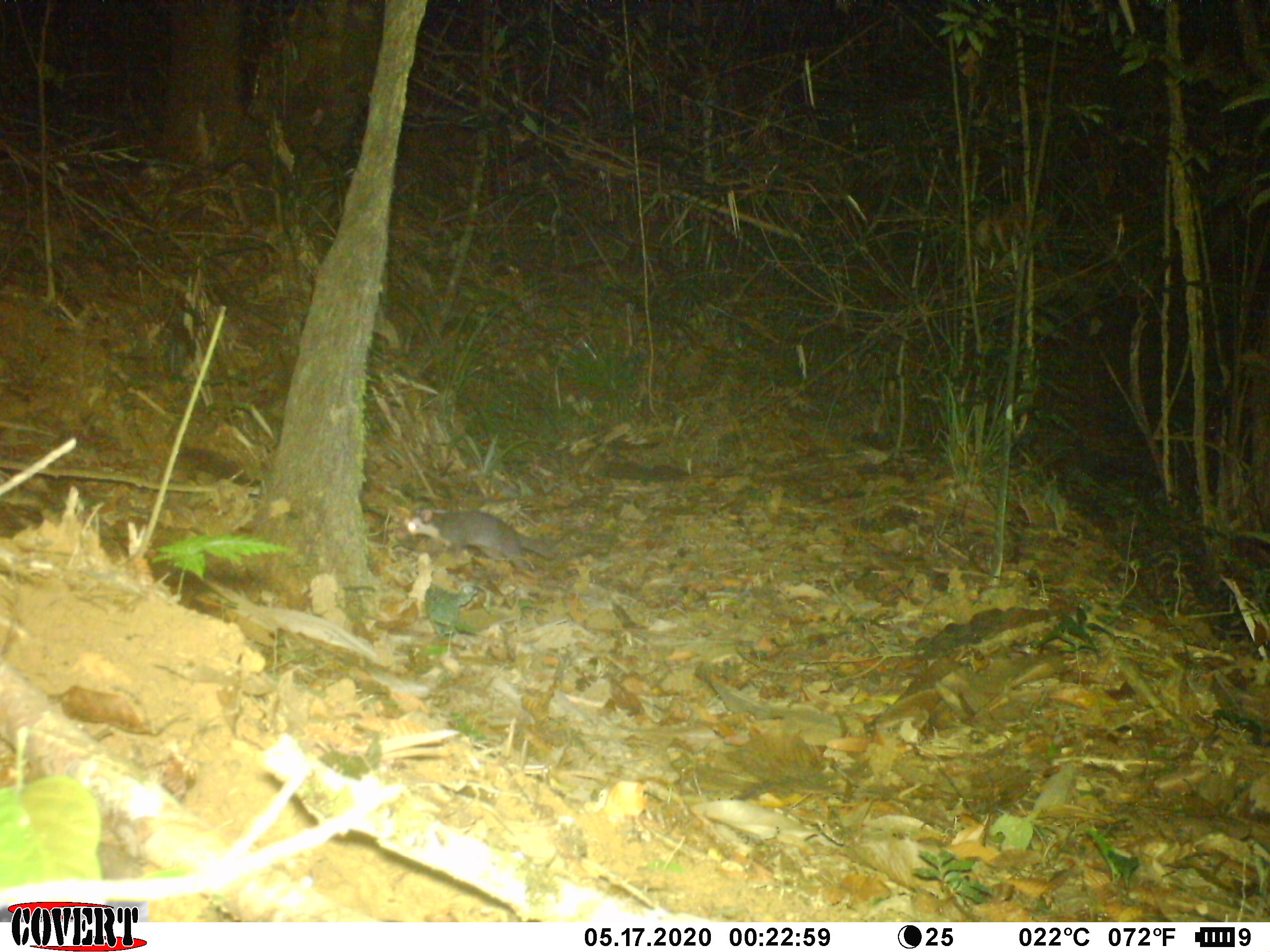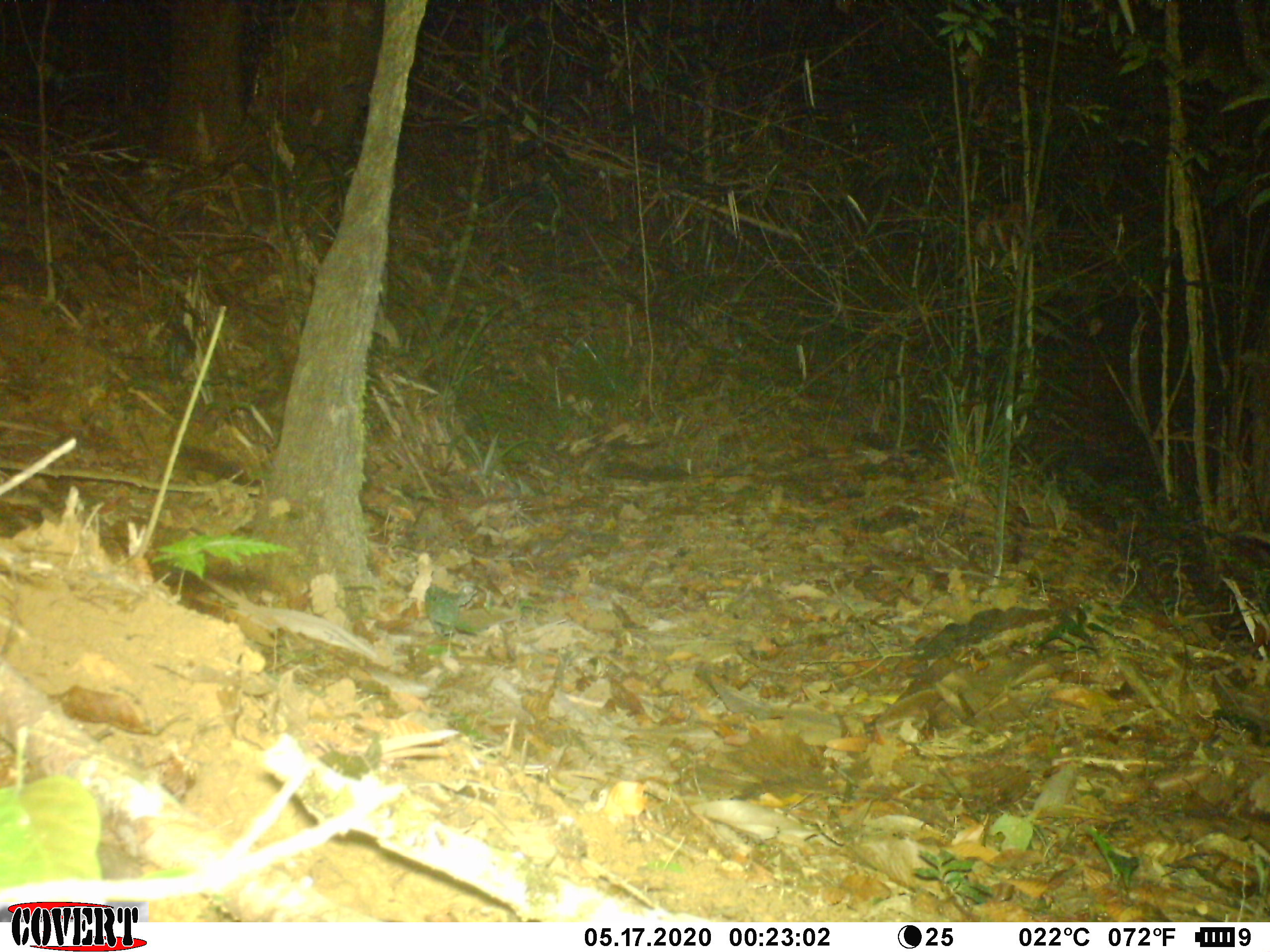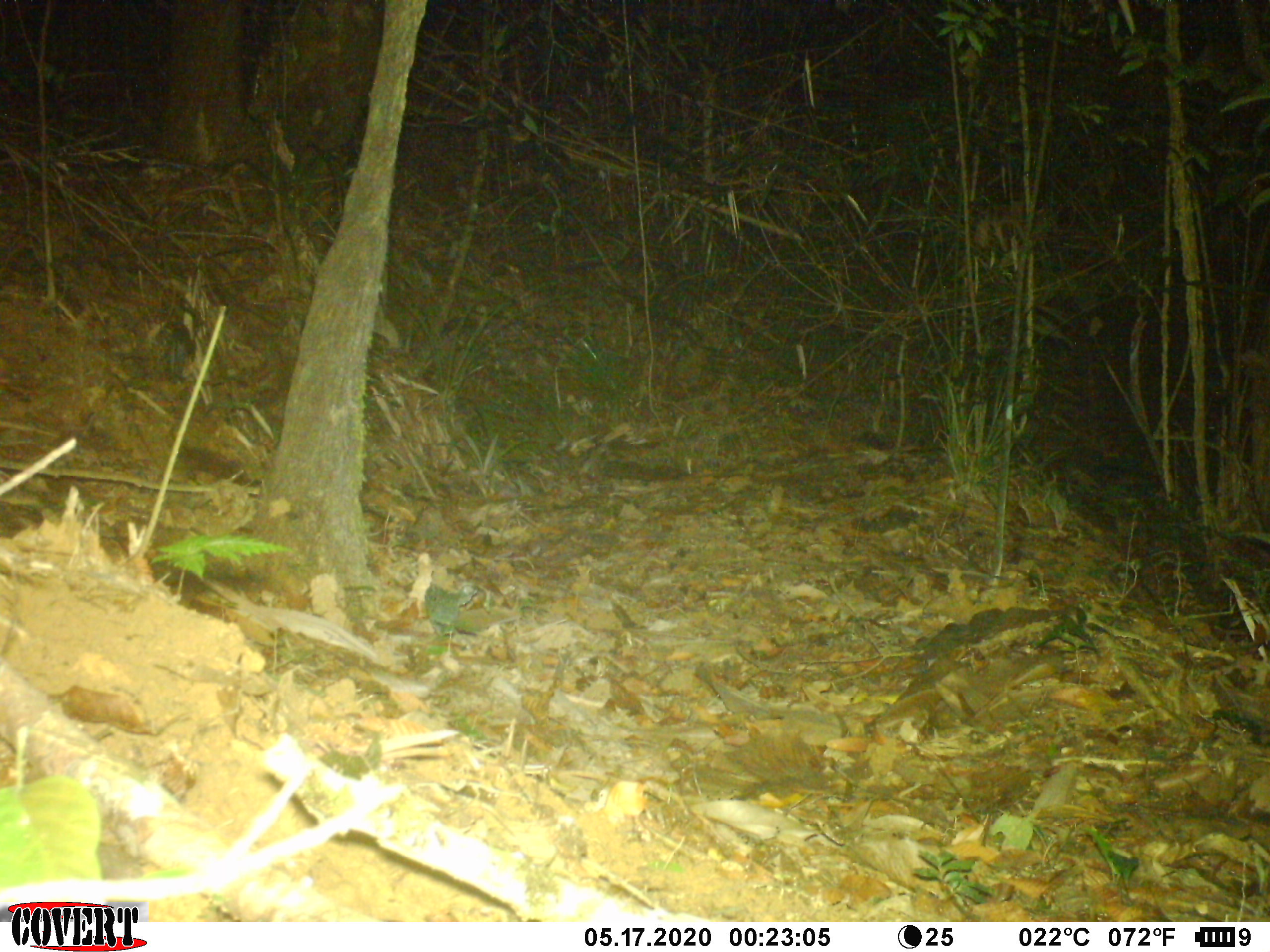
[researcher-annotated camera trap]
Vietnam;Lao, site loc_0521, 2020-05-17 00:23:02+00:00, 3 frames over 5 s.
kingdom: Animalia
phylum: Chordata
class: Mammalia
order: Carnivora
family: Mustelidae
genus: Melogale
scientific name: Melogale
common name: ferret badger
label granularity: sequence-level